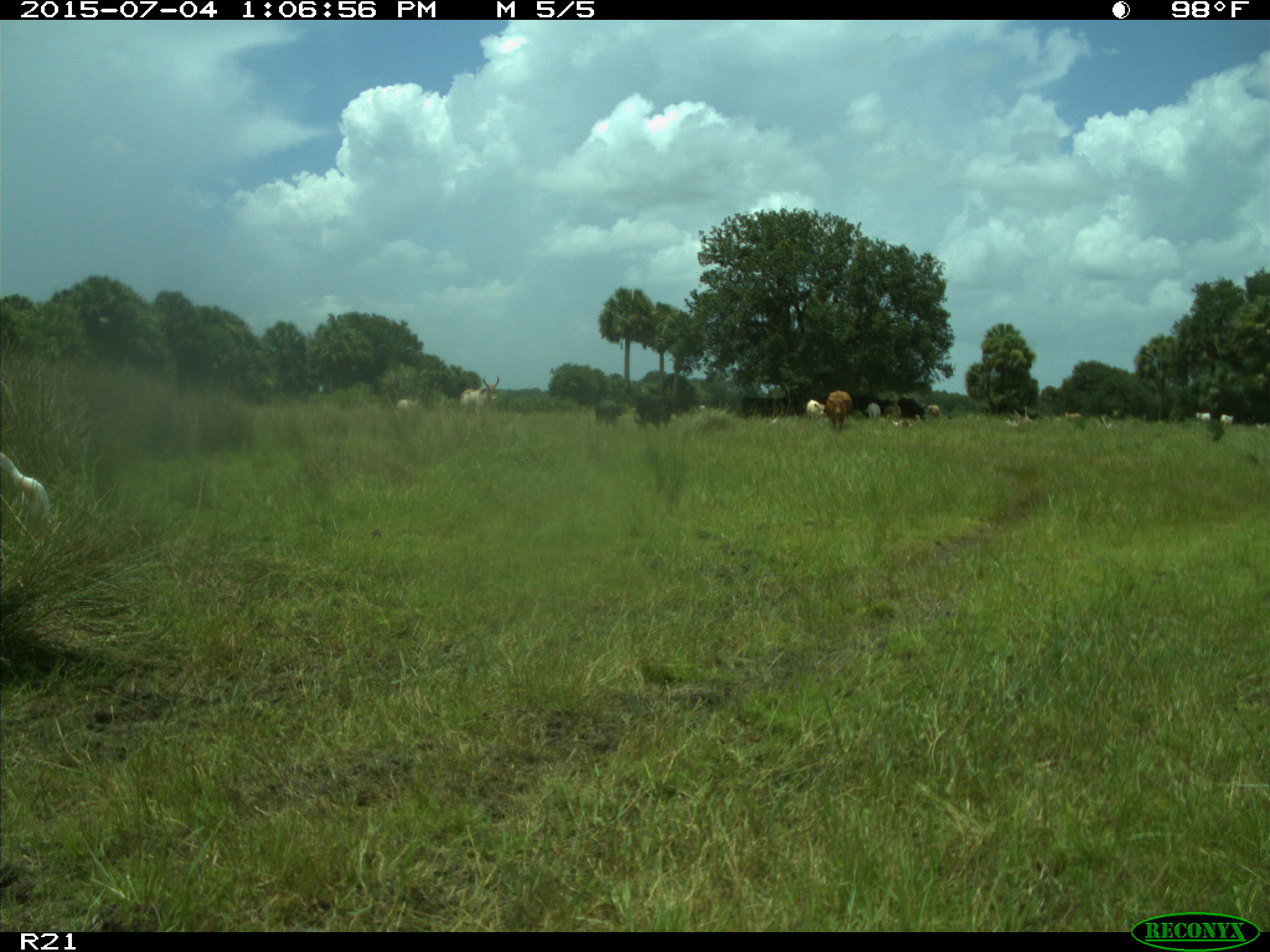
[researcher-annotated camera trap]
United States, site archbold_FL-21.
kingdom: Animalia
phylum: Chordata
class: Mammalia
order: Artiodactyla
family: Bovidae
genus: Bos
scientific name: Bos taurus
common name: domestic cow